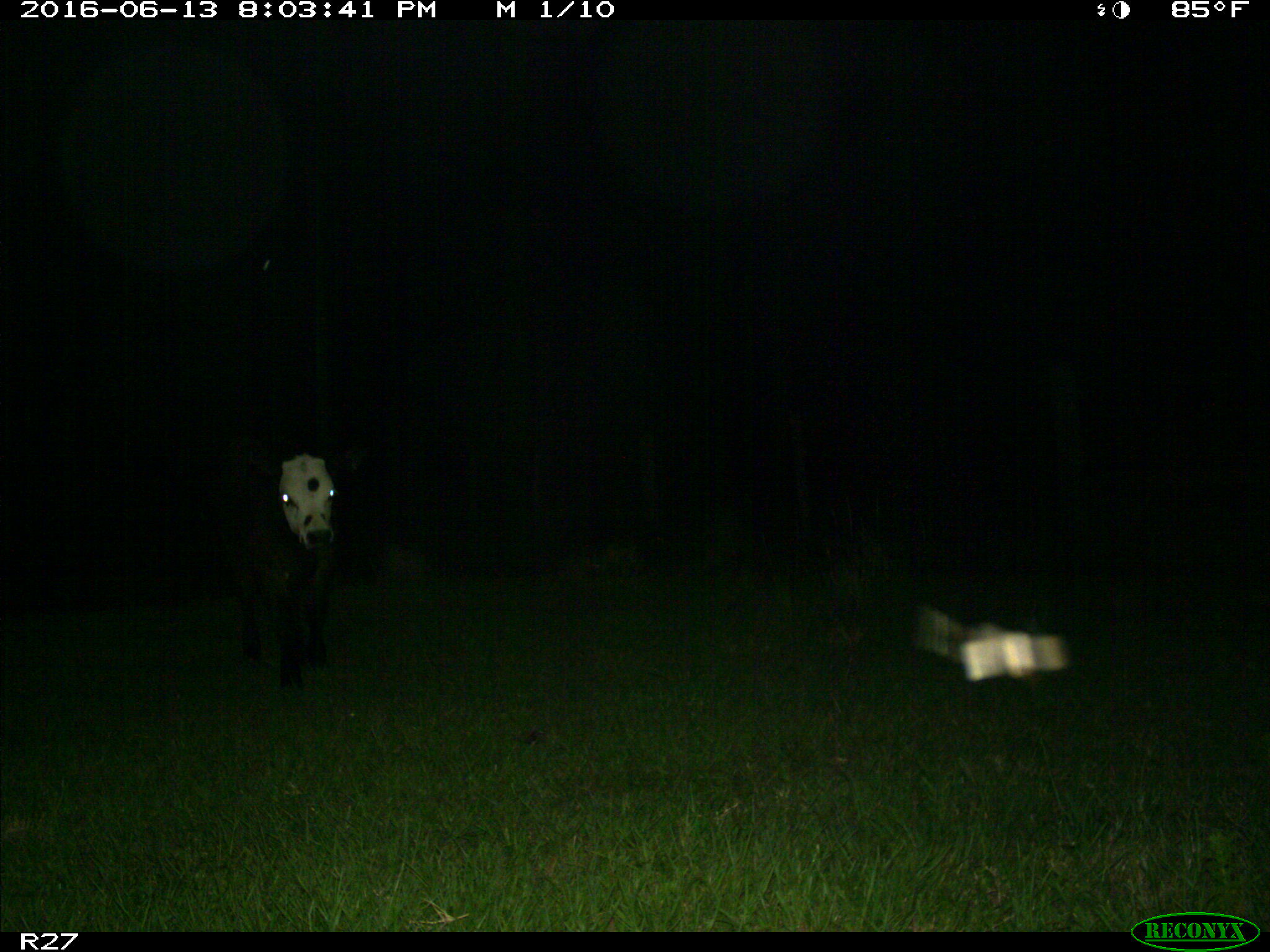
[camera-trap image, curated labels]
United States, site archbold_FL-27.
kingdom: Animalia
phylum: Chordata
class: Mammalia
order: Artiodactyla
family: Bovidae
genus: Bos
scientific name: Bos taurus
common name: domestic cow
Bos taurus (domestic cow).